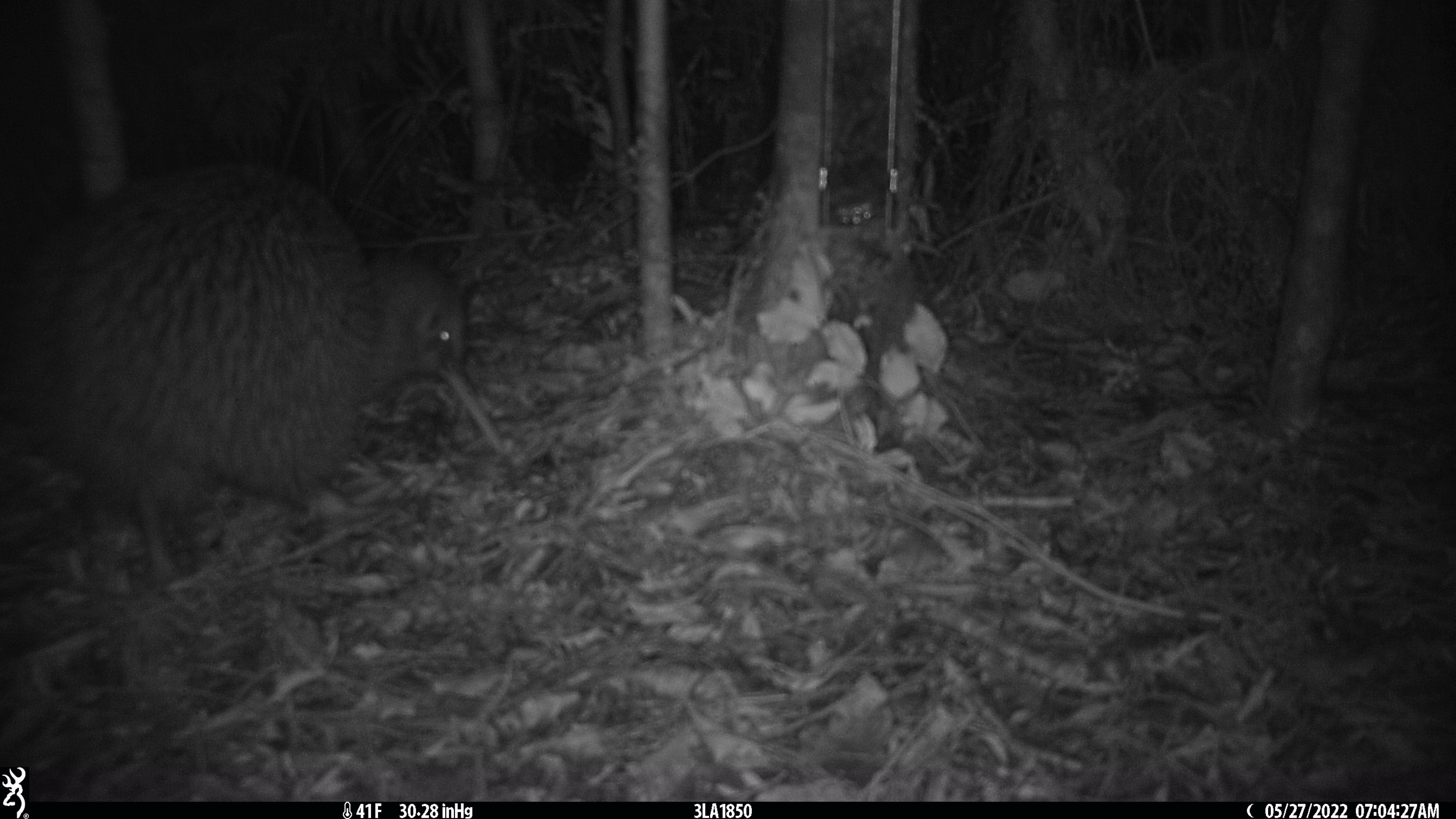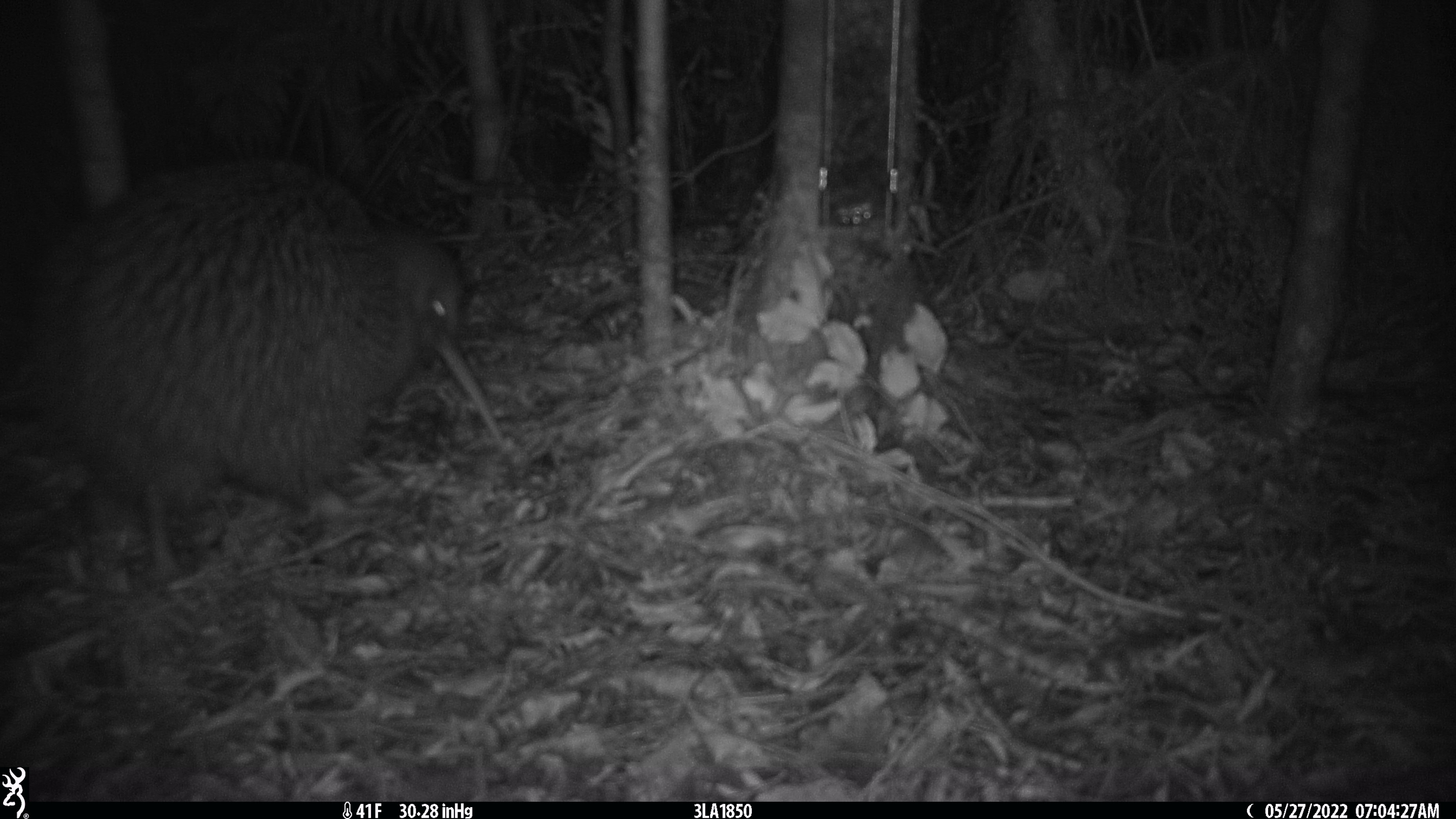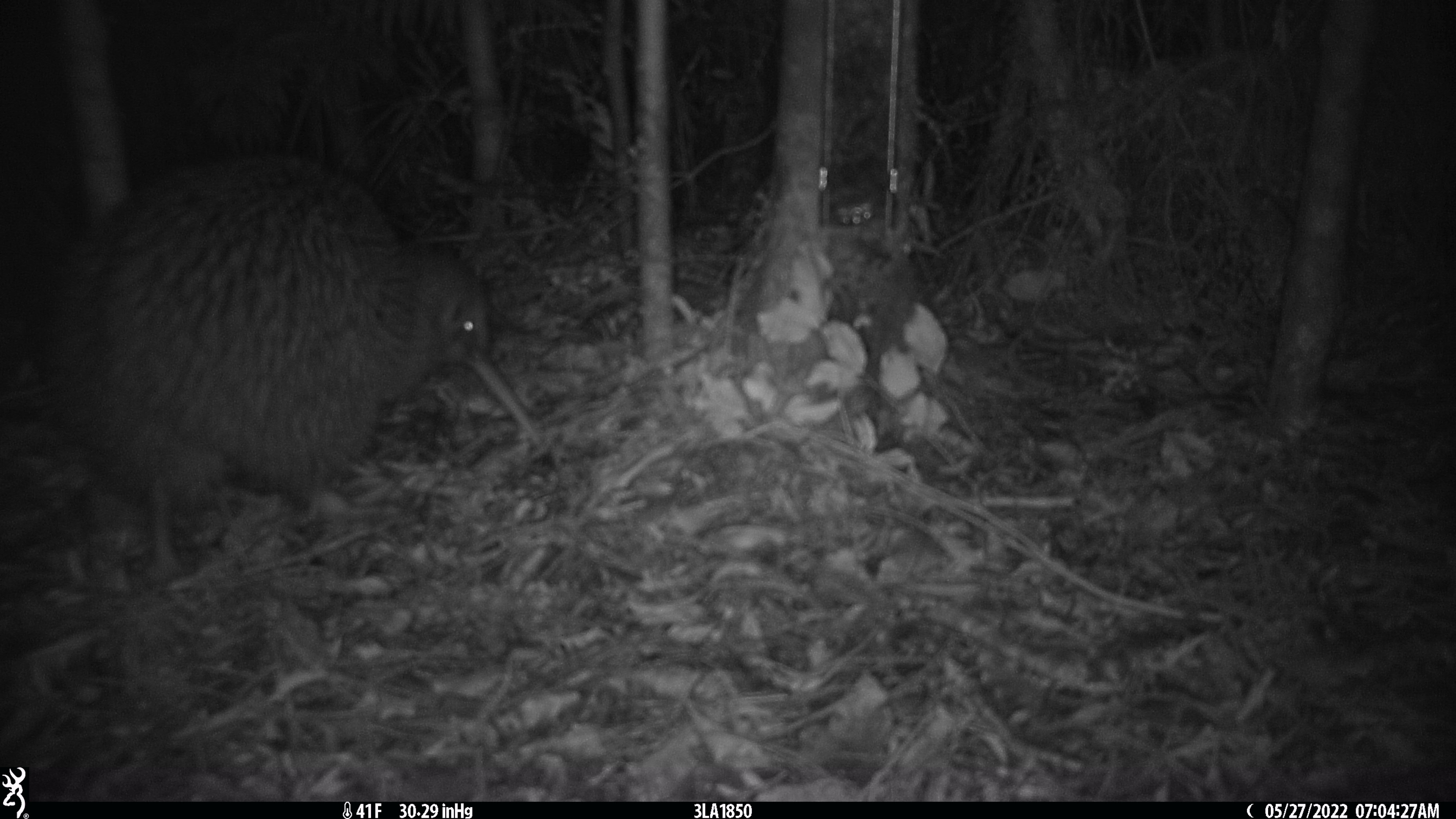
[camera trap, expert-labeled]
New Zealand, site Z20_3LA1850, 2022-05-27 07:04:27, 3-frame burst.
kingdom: Animalia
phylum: Chordata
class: Aves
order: Apterygiformes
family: Apterygidae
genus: Apteryx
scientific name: Apteryx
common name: kiwi